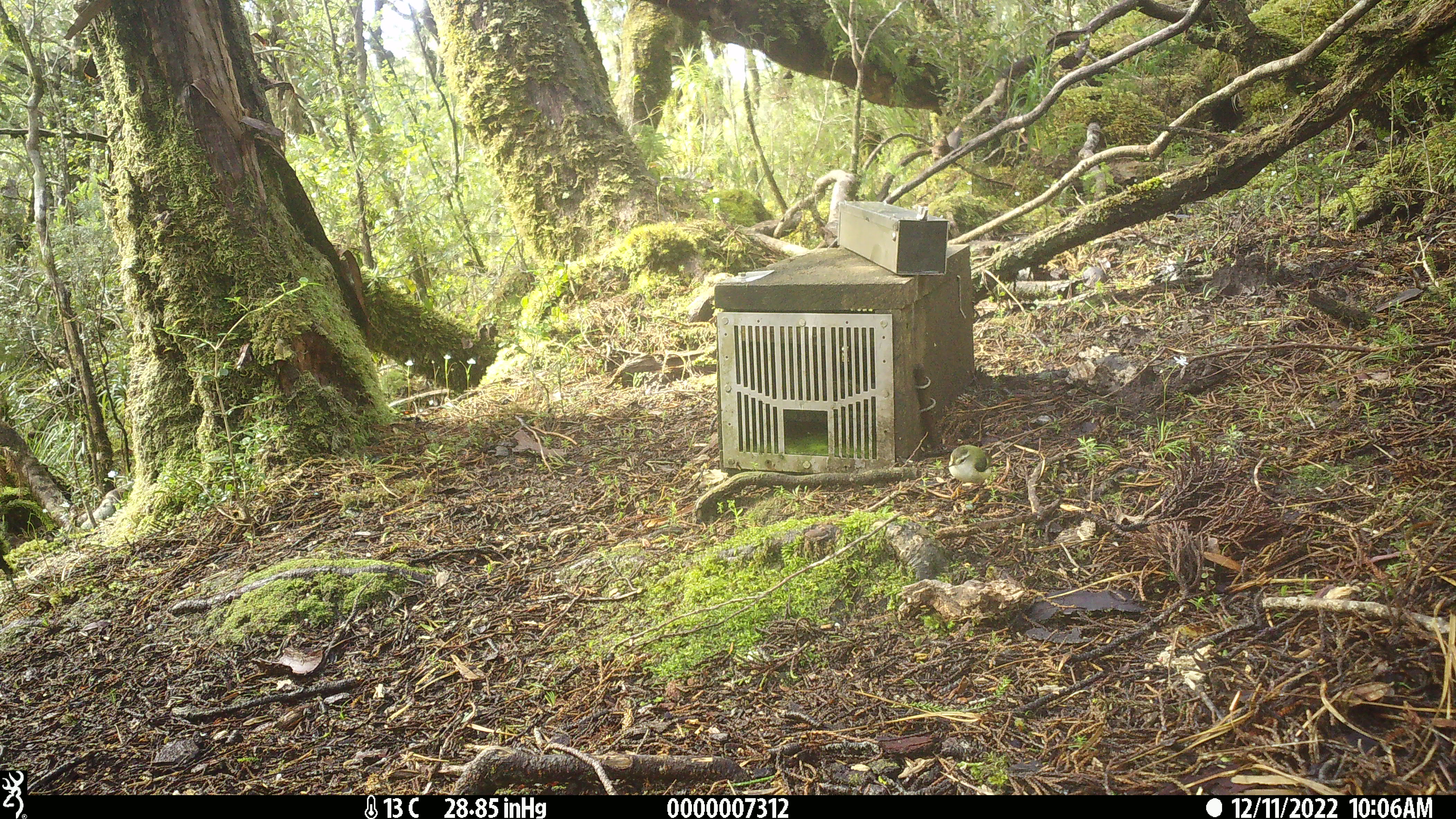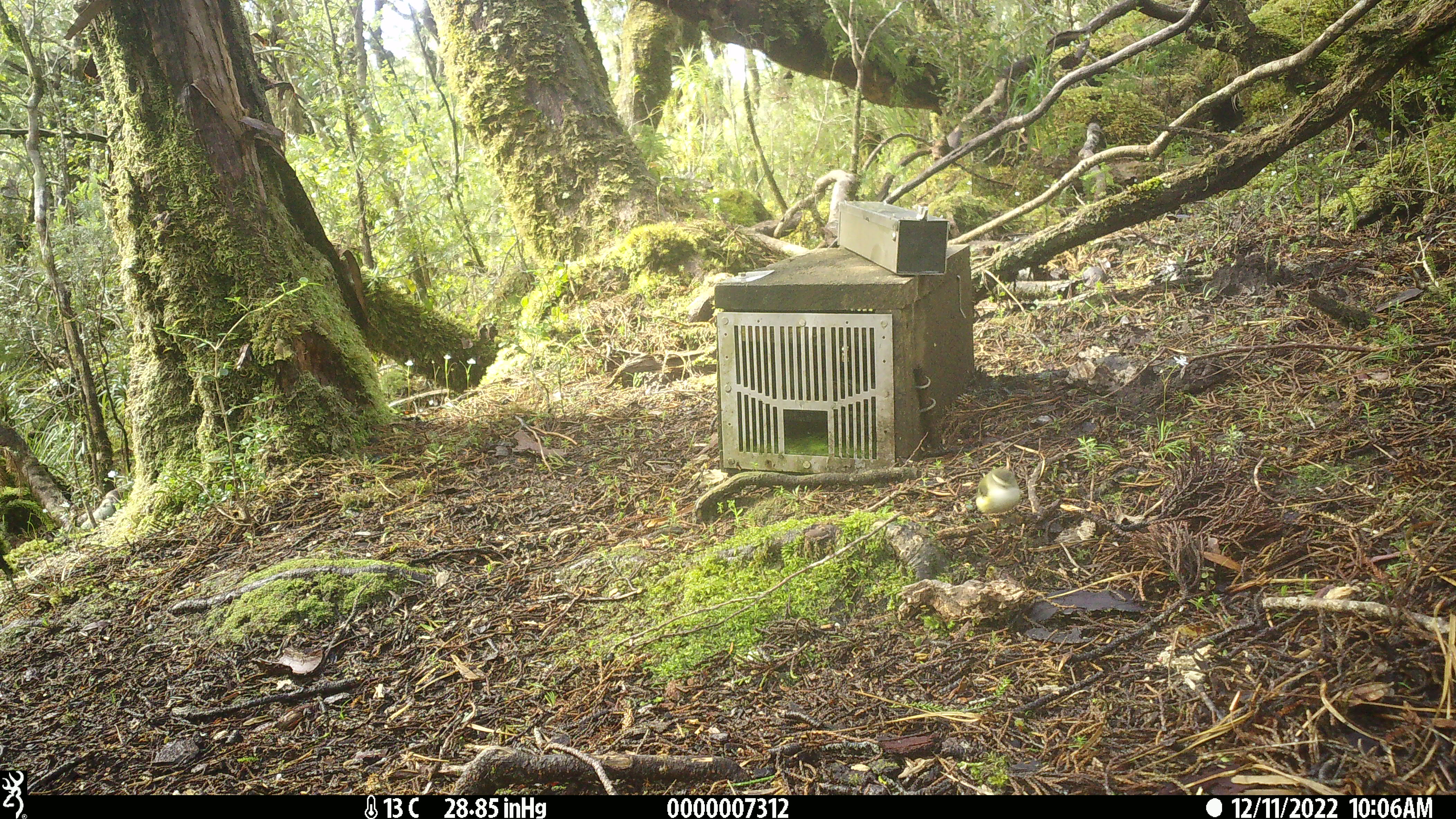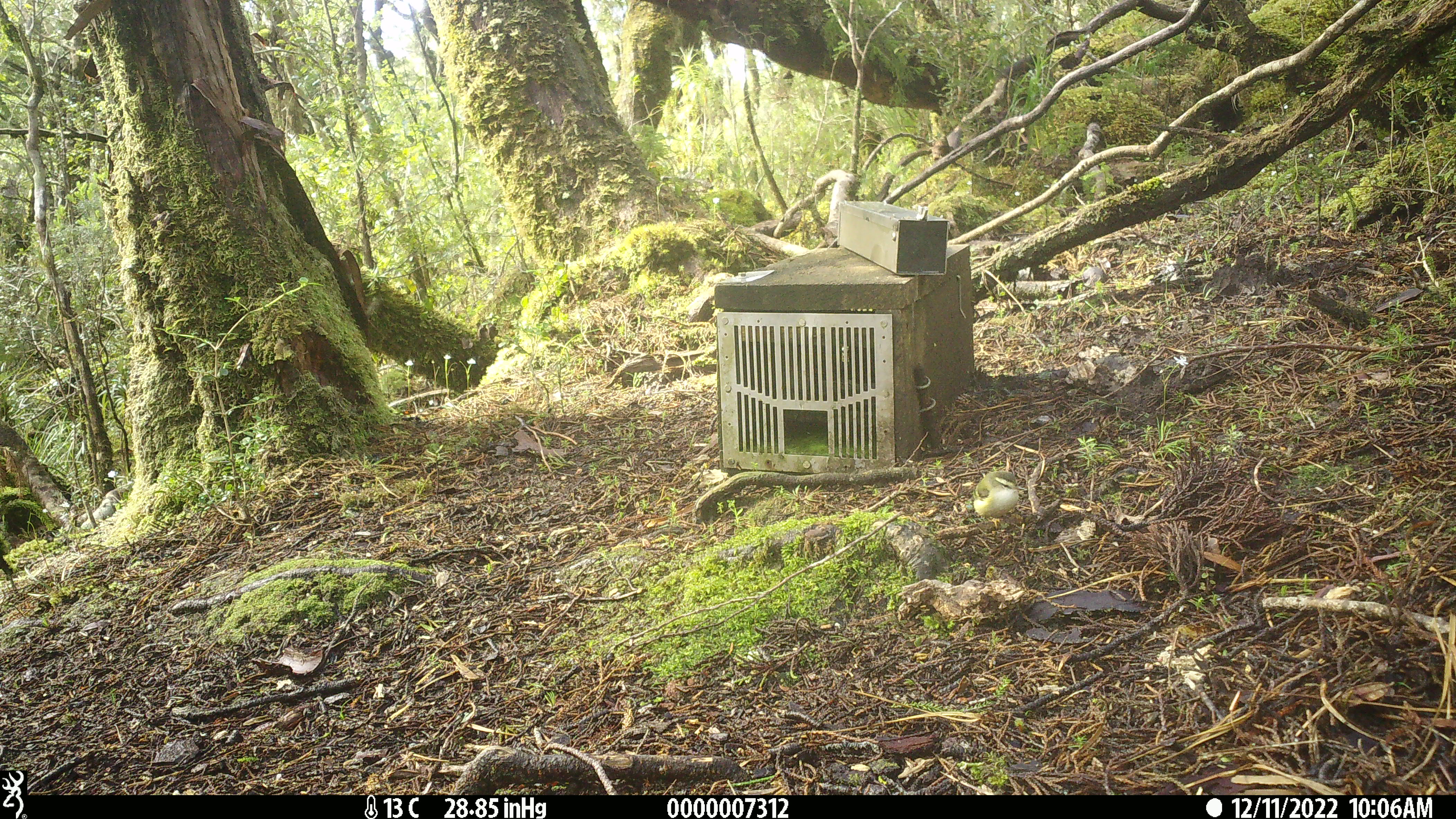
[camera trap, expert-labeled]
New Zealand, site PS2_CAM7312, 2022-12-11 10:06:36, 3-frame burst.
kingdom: Animalia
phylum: Chordata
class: Aves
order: Passeriformes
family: Acanthisittidae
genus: Acanthisitta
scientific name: Acanthisitta chloris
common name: rifleman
Rifleman (Acanthisitta chloris).